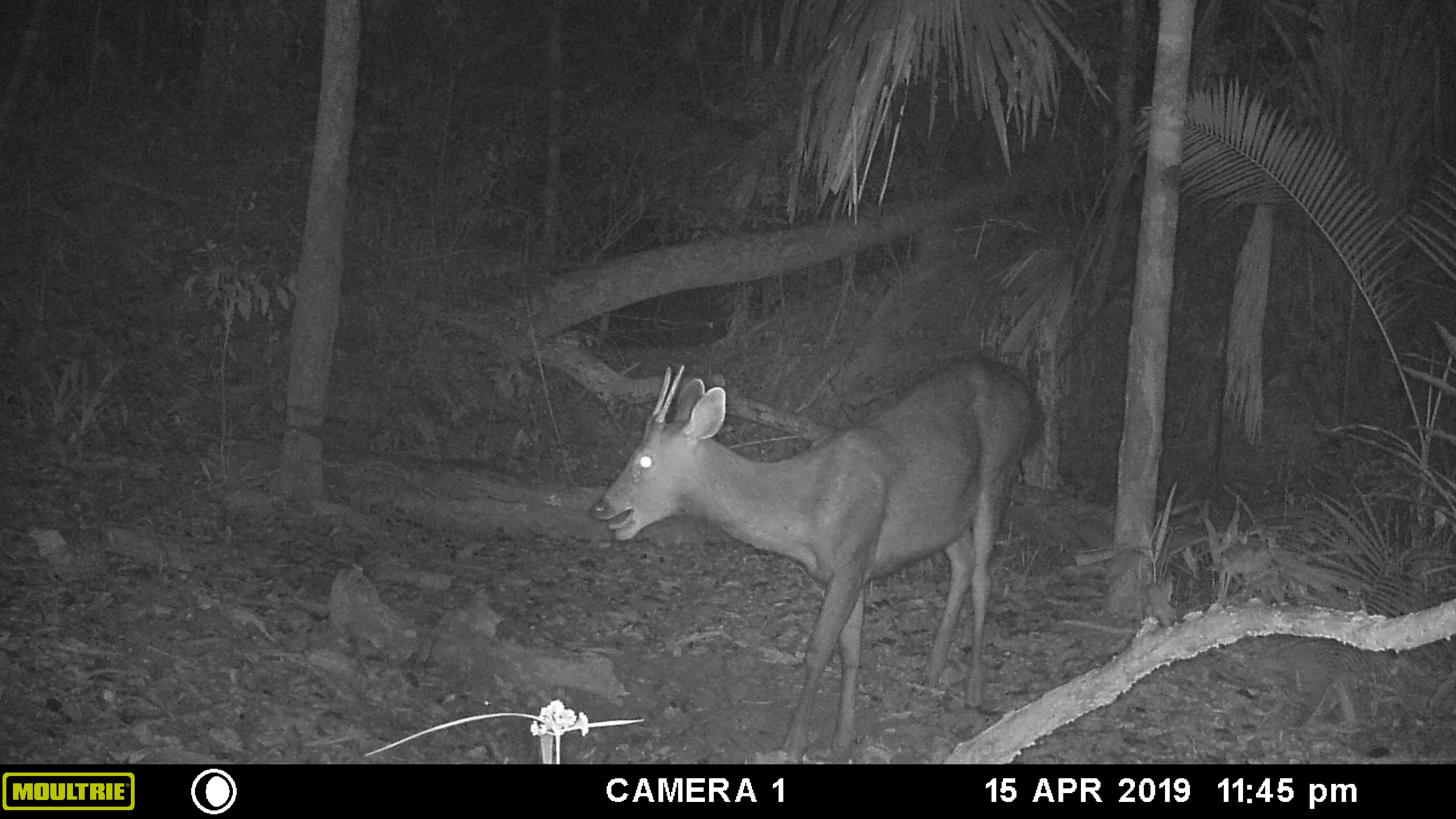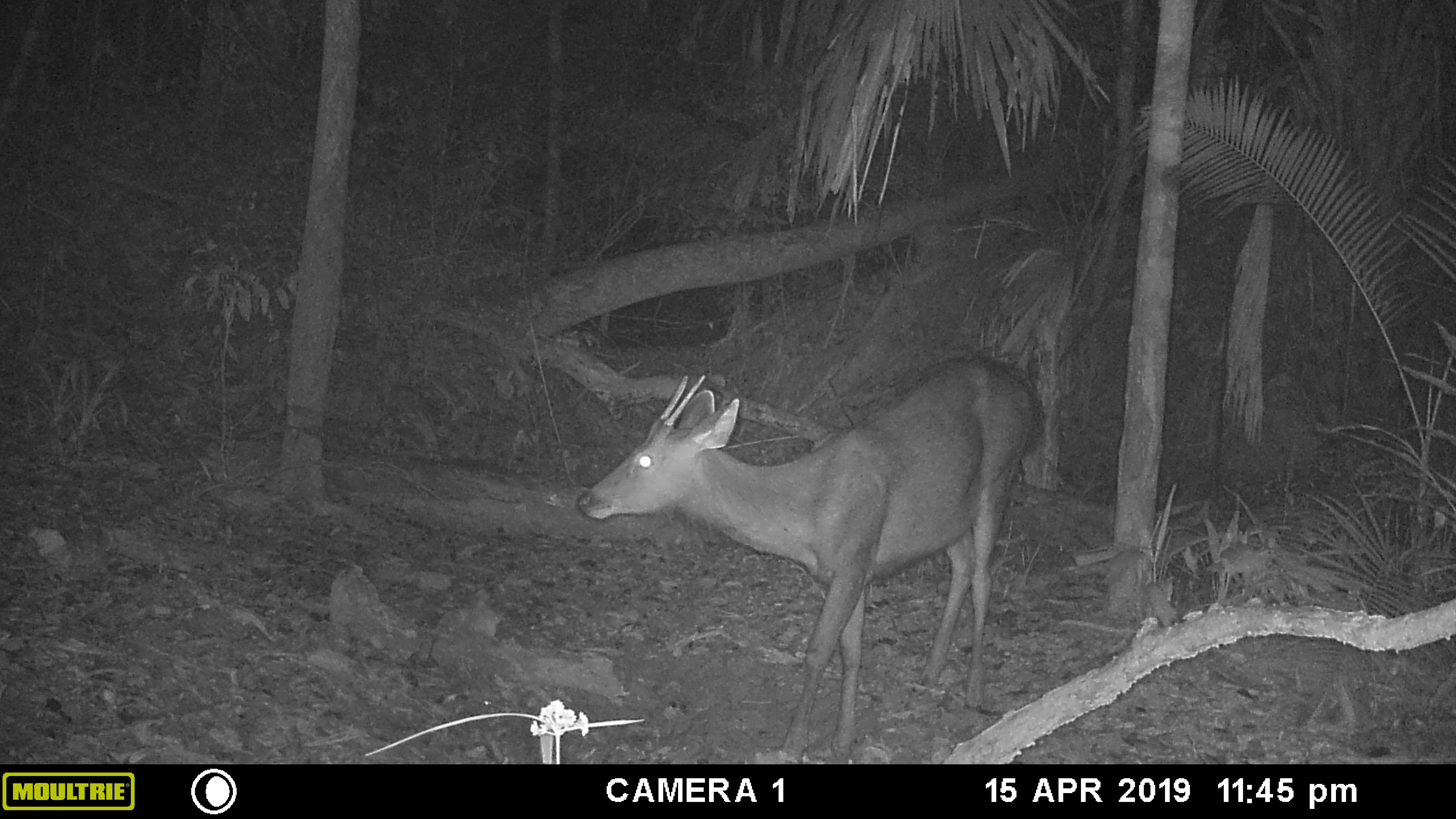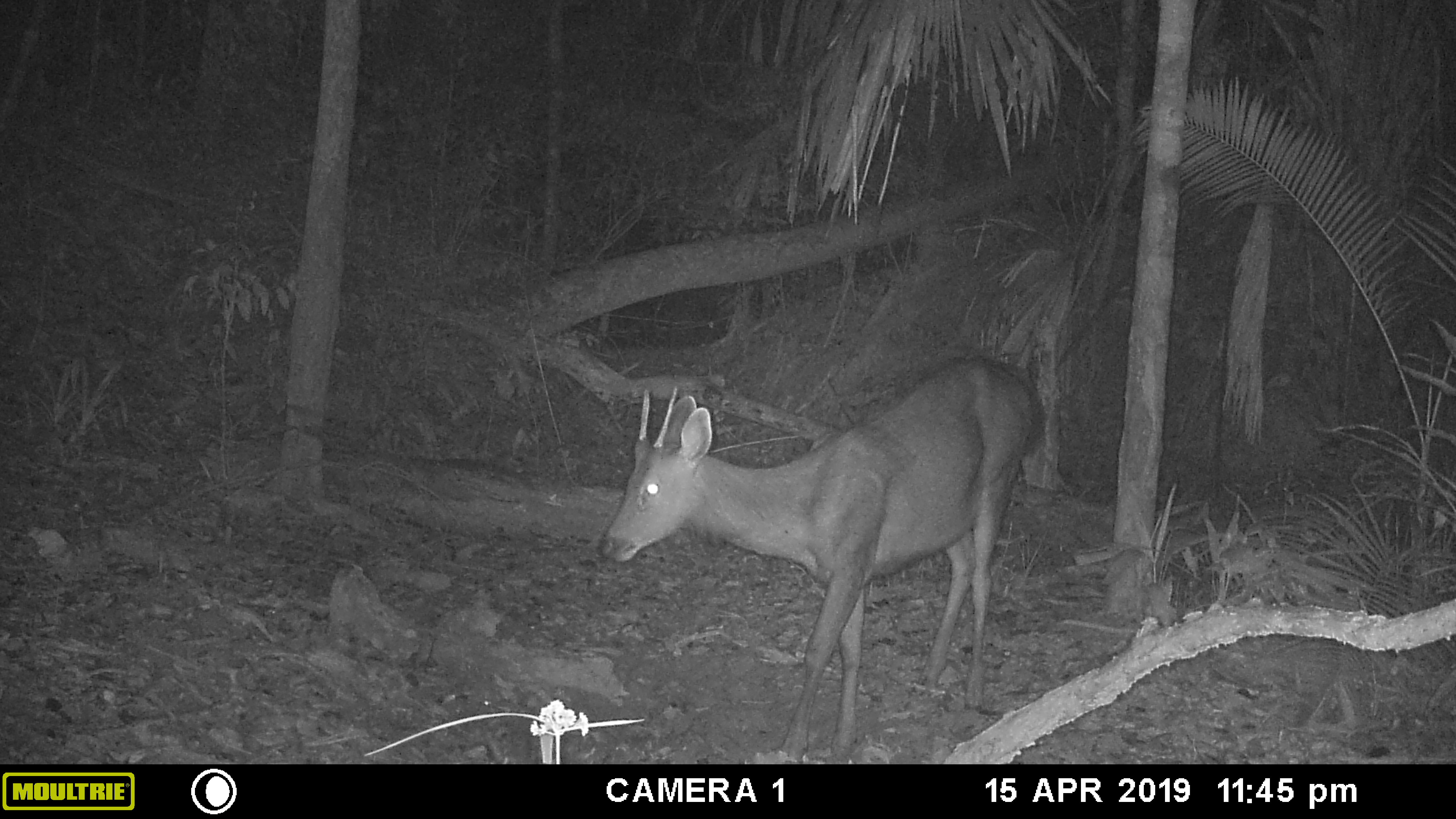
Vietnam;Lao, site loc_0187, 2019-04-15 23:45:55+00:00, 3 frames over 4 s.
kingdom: Animalia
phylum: Chordata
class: Mammalia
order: Artiodactyla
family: Cervidae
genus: Rusa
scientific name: Rusa unicolor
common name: sambar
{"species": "sambar (Rusa unicolor)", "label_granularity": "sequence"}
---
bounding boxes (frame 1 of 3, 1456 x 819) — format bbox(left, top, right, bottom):
sambar: bbox(588, 358, 1042, 764)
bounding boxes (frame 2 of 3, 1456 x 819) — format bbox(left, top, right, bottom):
sambar: bbox(577, 355, 1046, 762)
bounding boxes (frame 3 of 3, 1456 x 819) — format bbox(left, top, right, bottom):
sambar: bbox(597, 357, 1044, 761)